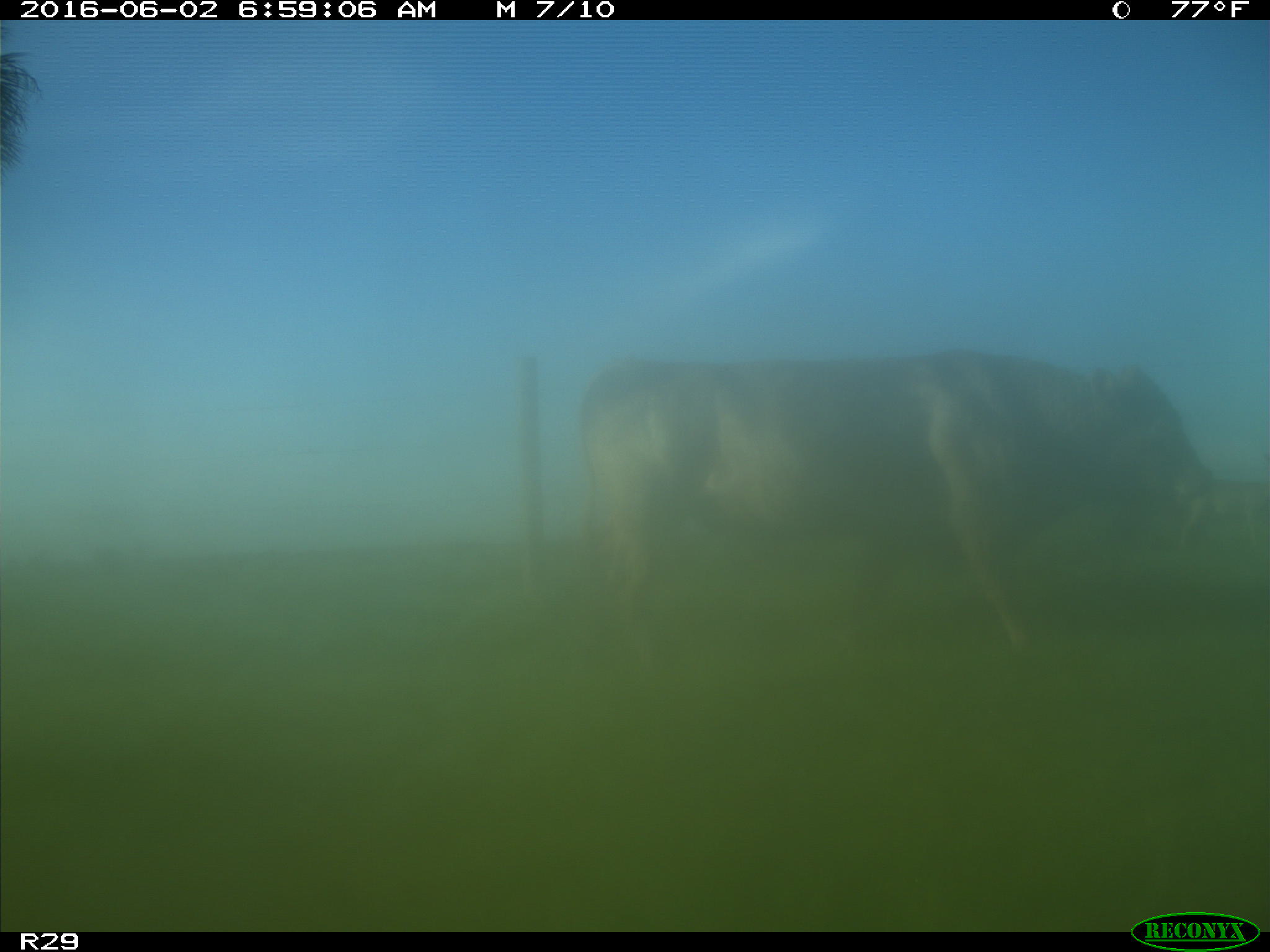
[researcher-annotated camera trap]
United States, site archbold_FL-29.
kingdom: Animalia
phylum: Chordata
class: Mammalia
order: Artiodactyla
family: Bovidae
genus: Bos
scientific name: Bos taurus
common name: domestic cow